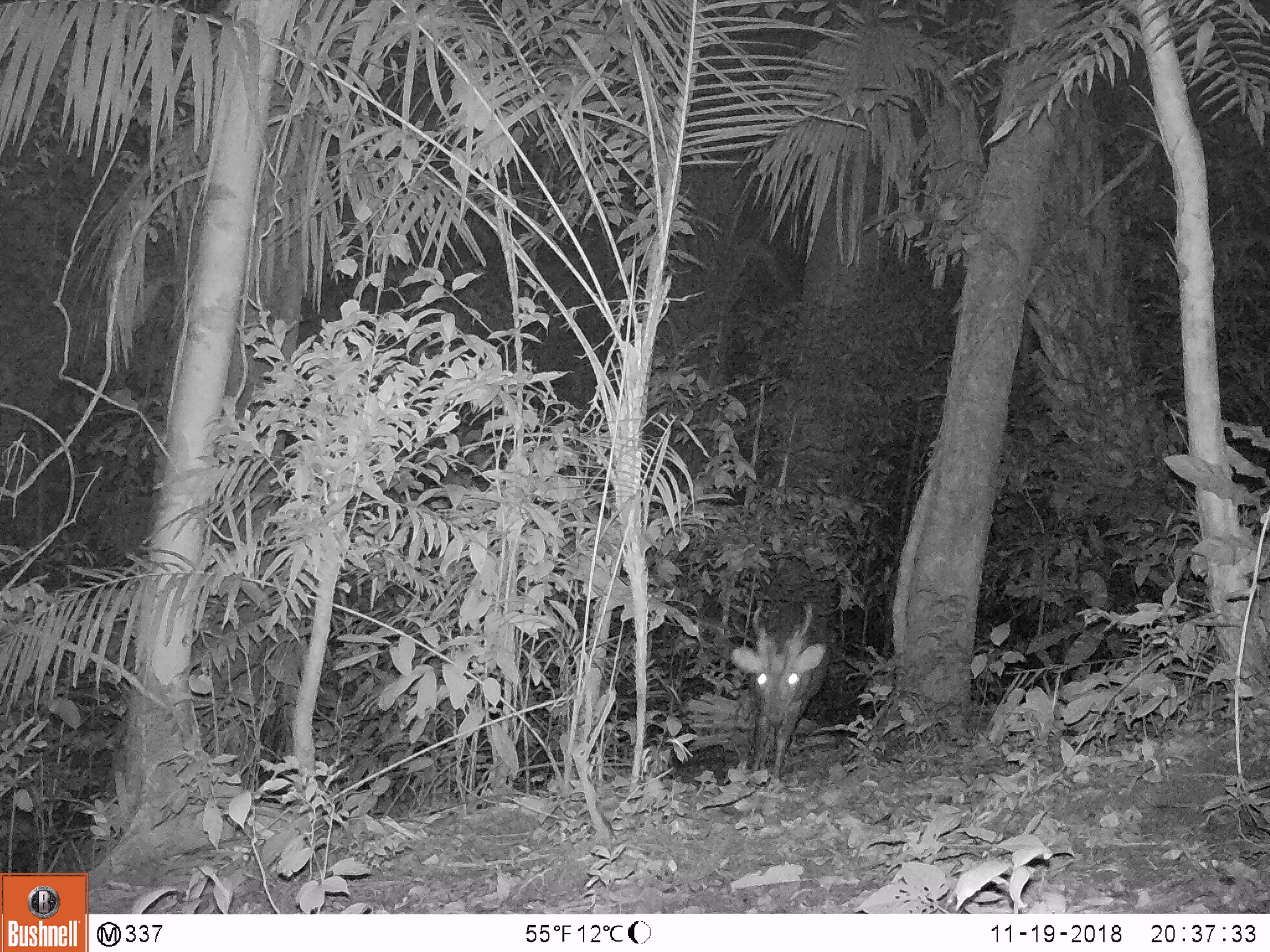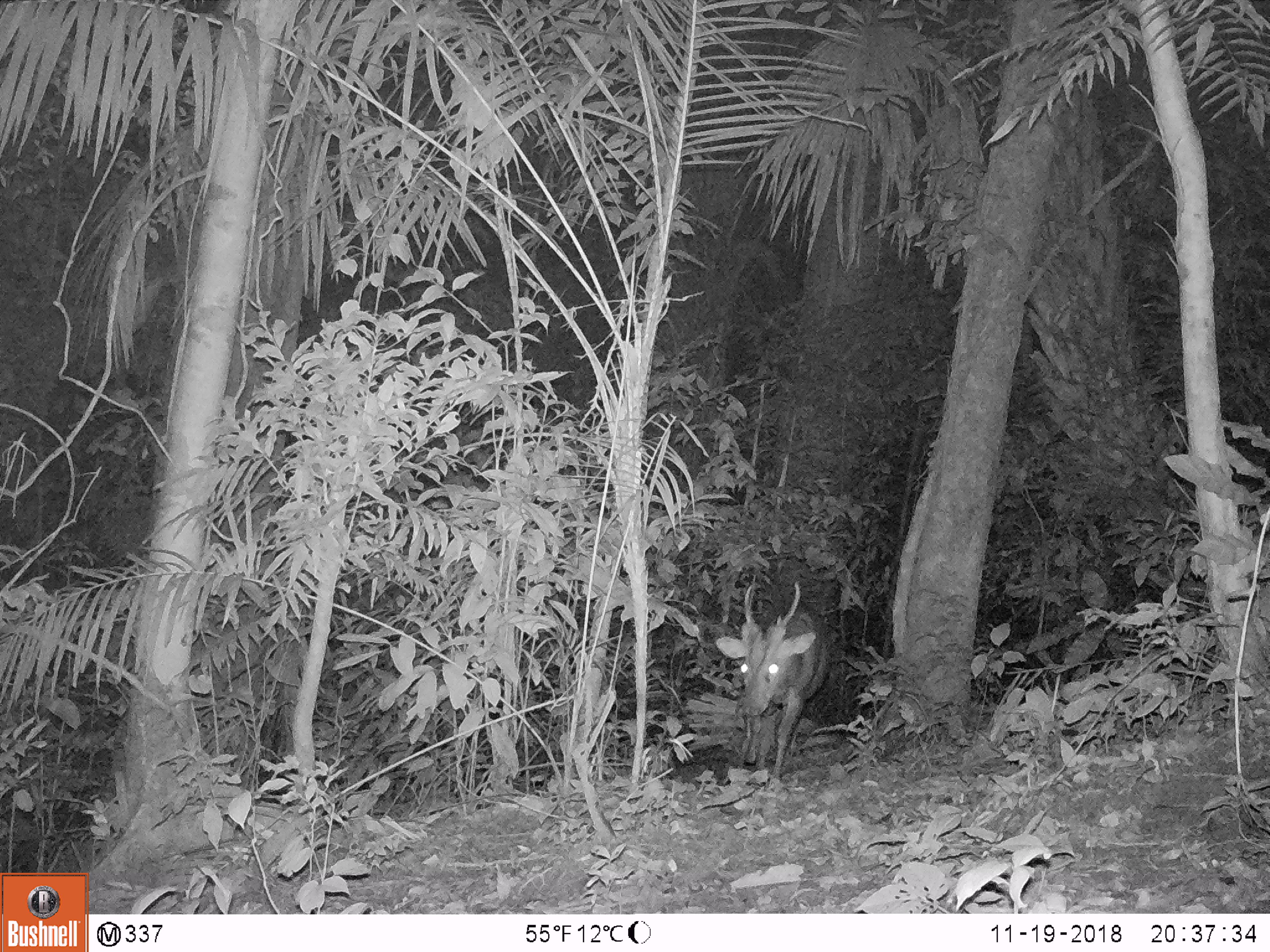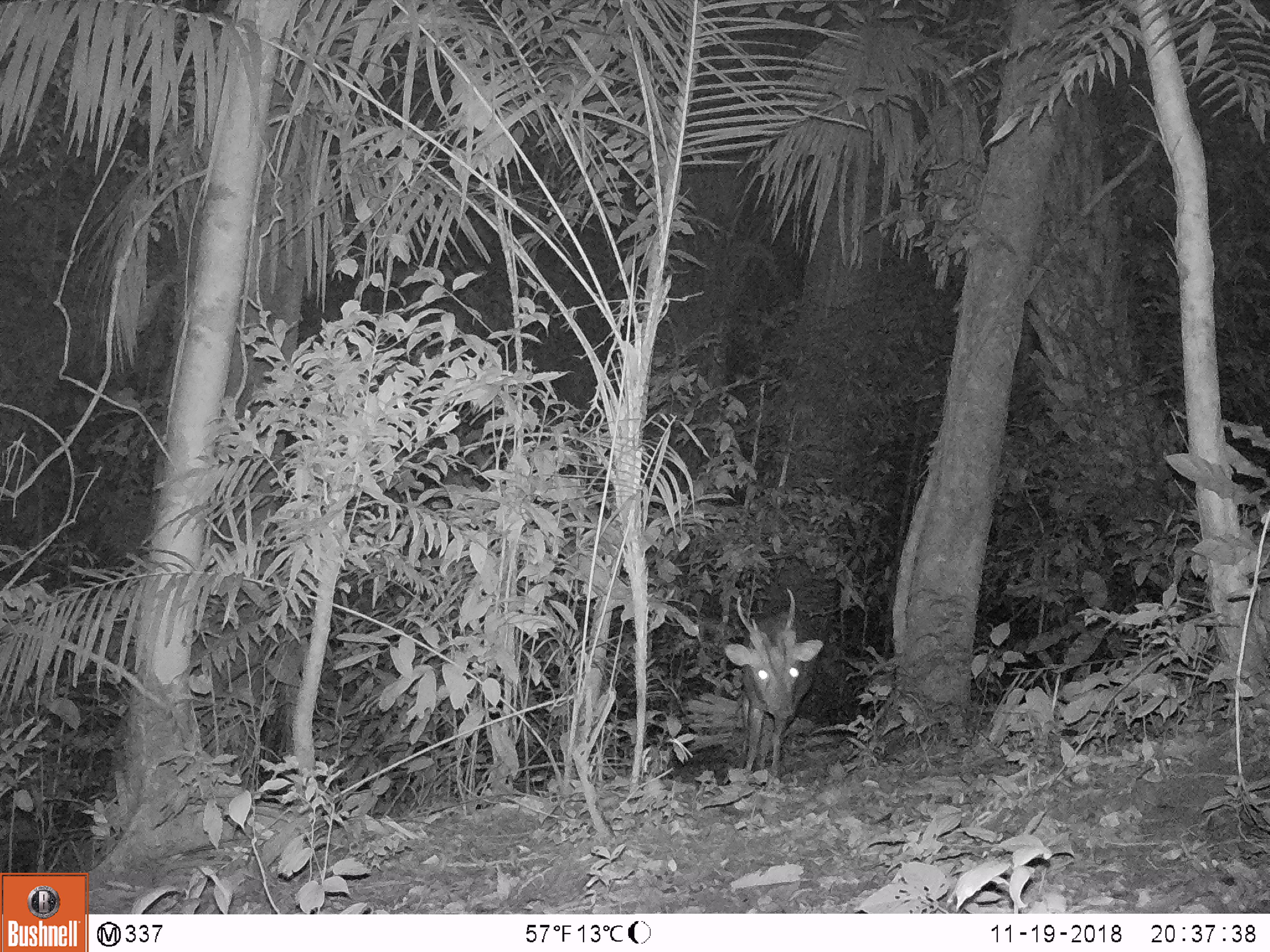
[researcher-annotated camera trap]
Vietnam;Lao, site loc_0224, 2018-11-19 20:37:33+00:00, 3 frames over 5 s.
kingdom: Animalia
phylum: Chordata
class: Mammalia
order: Artiodactyla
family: Cervidae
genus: Muntiacus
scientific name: Muntiacus vuquangensis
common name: large-antlered muntjac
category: large antlered muntjac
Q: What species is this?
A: Large antlered muntjac (large-antlered muntjac) (Muntiacus vuquangensis).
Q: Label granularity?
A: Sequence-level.